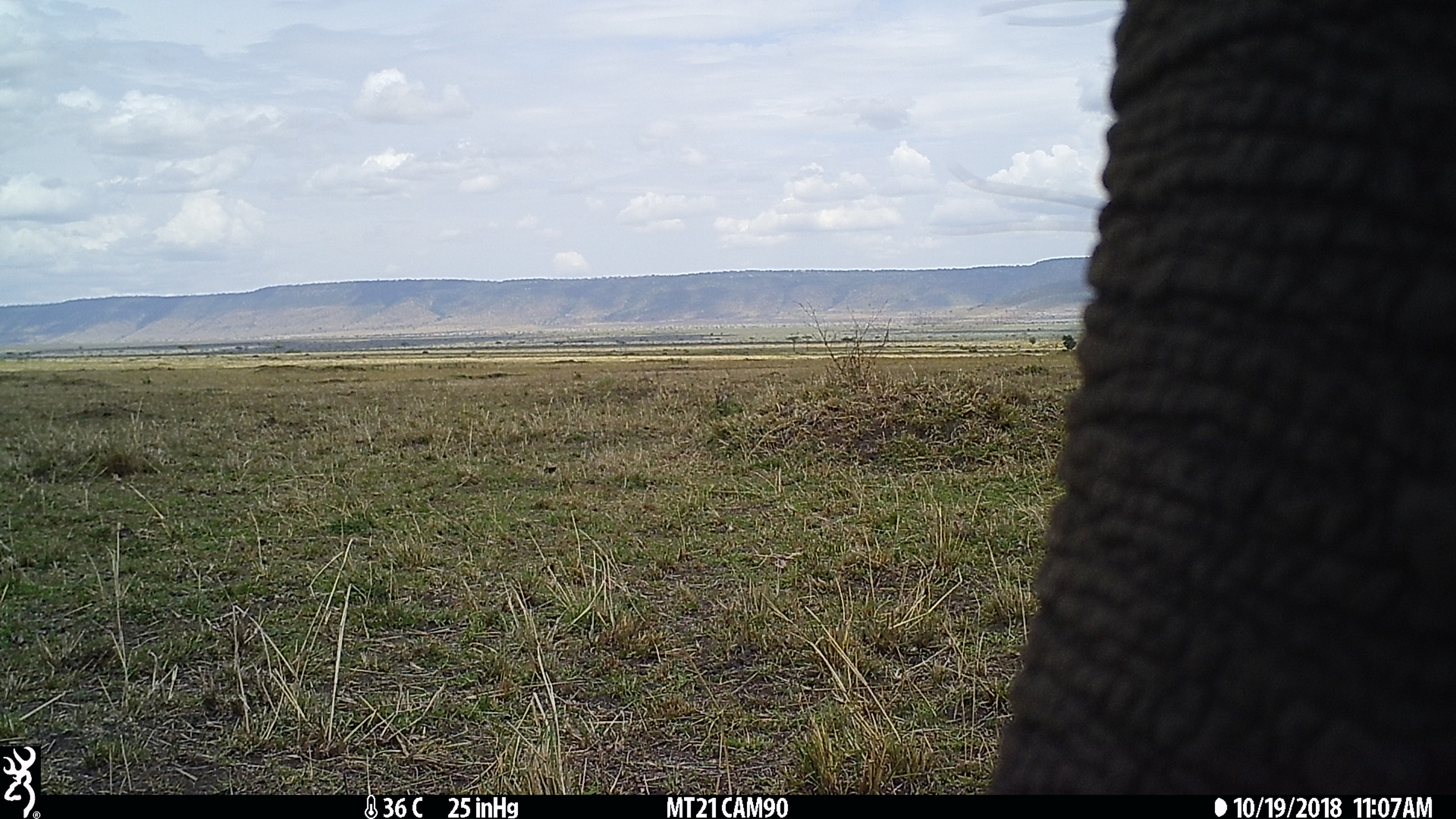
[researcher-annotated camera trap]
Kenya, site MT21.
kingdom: Animalia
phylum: Chordata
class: Mammalia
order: Proboscidea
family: Elephantidae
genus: Loxodonta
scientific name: Loxodonta africana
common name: elephant